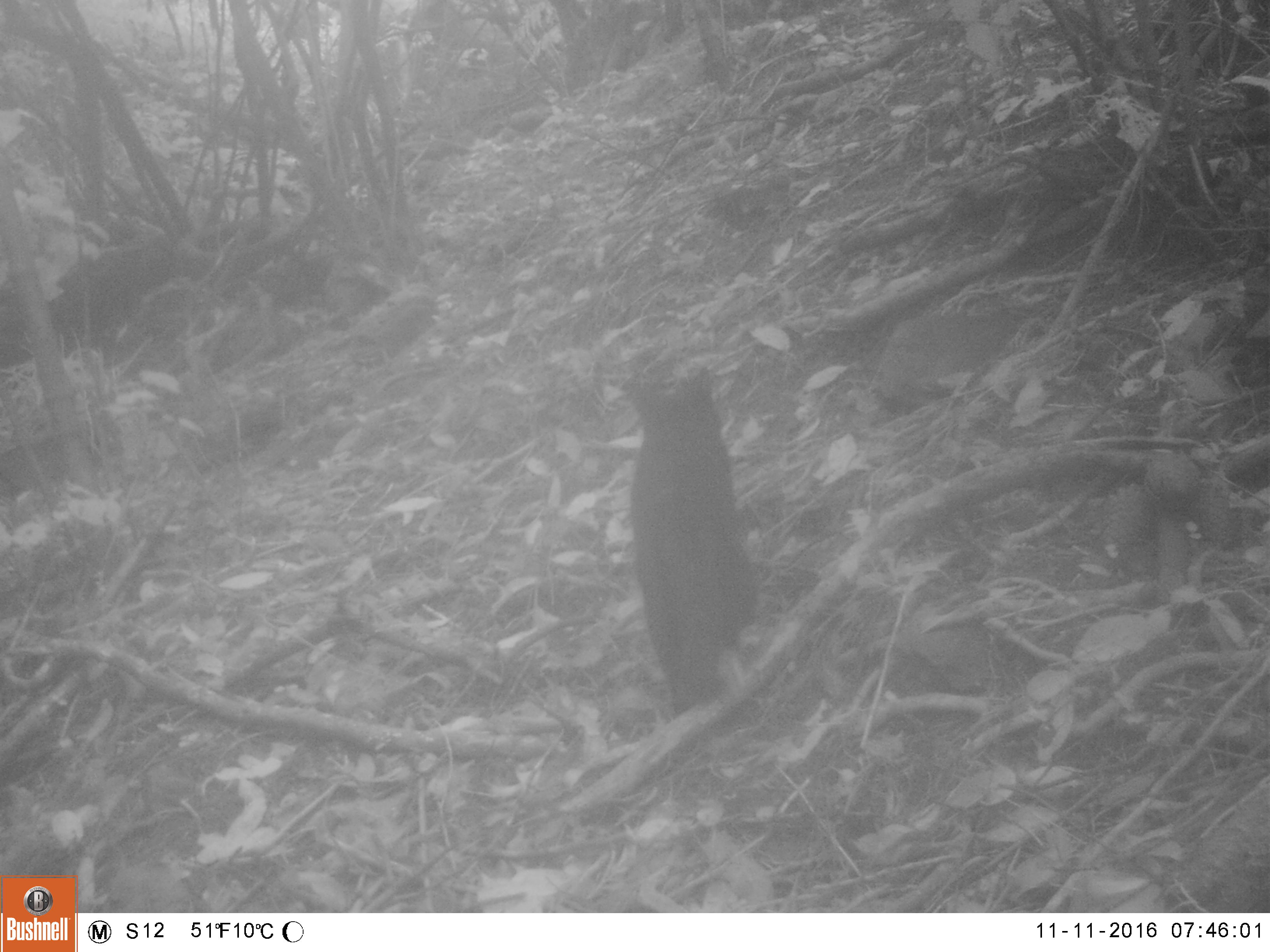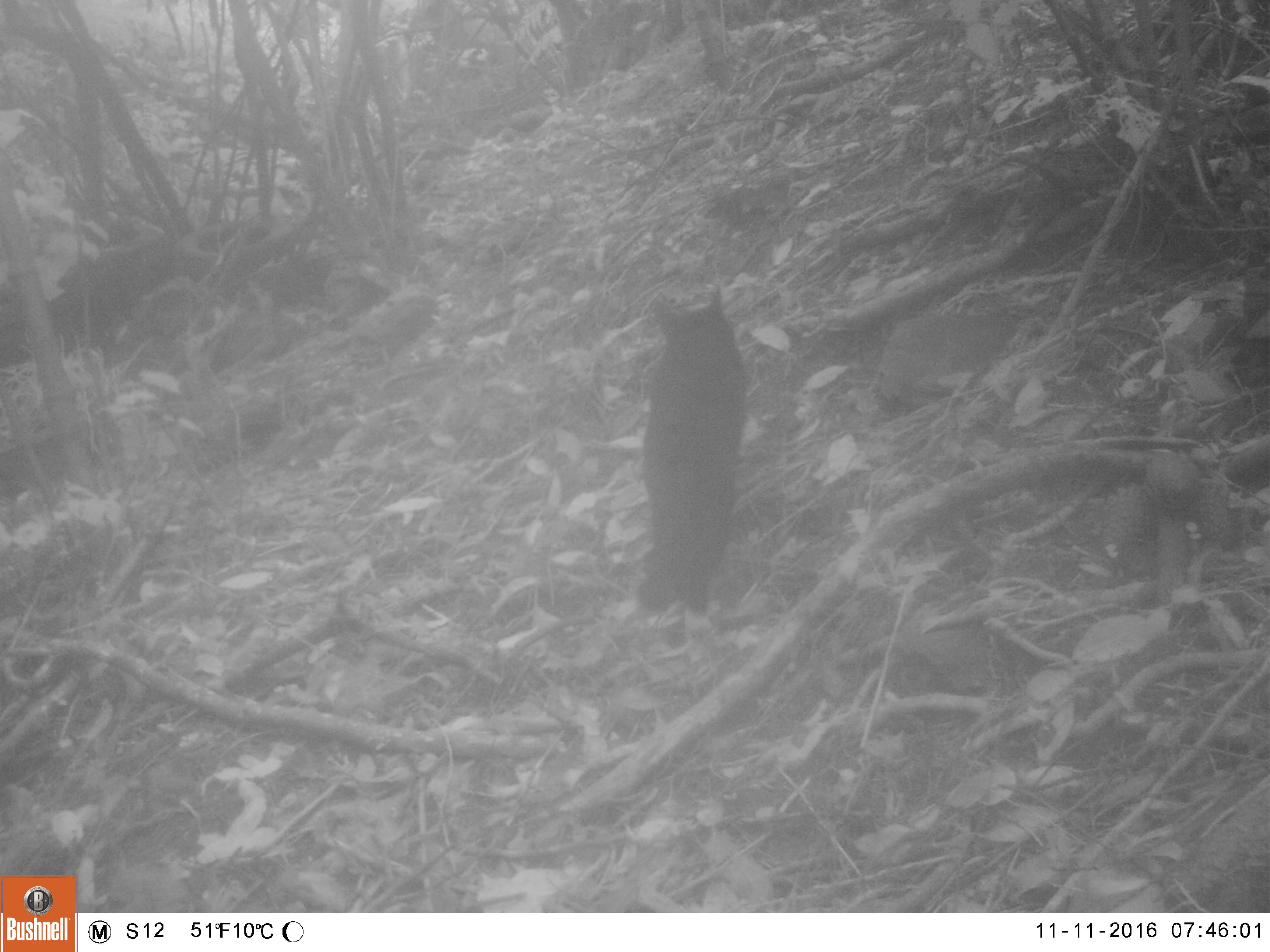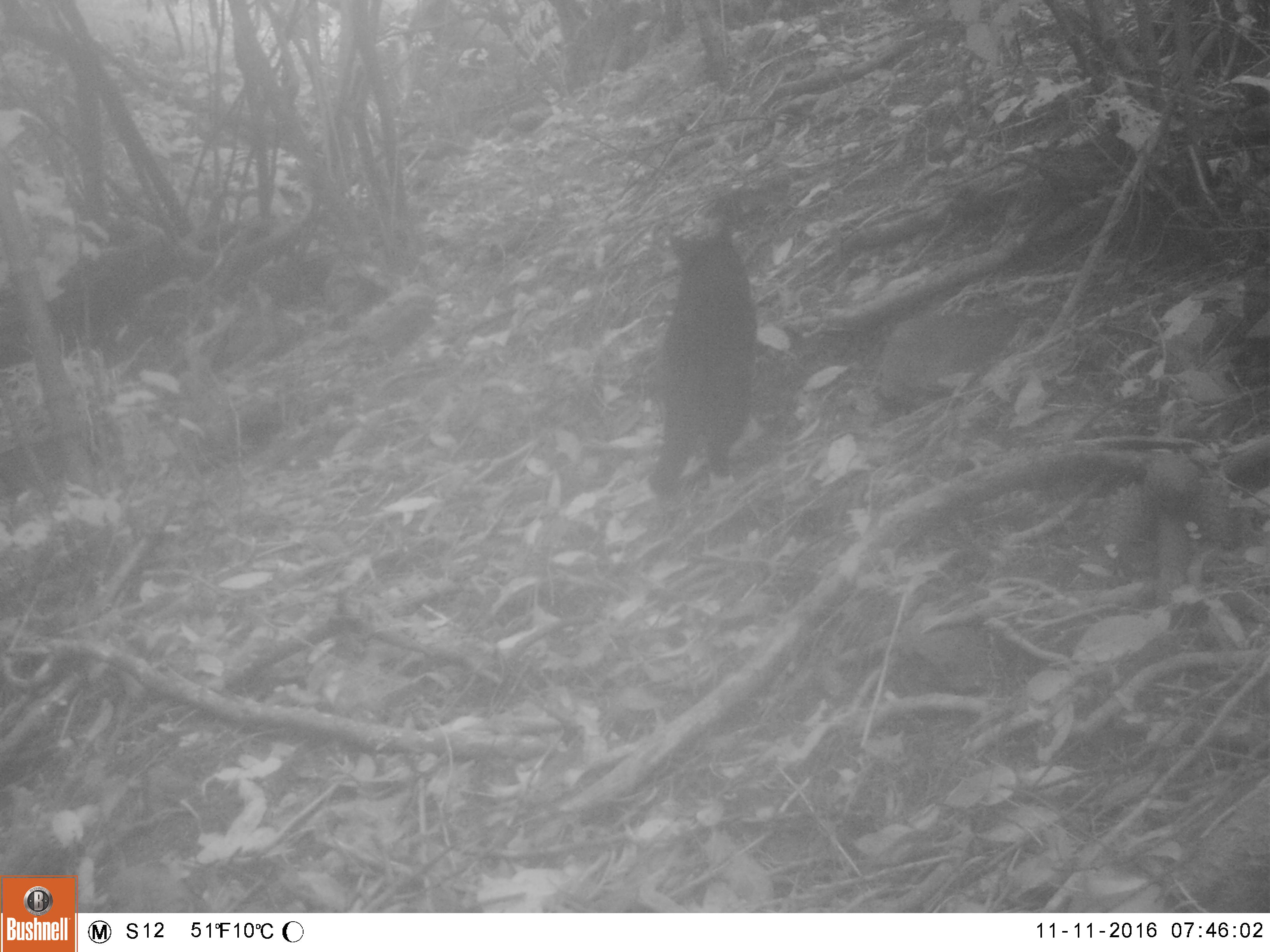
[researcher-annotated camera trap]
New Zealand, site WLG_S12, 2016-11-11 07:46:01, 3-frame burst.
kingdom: Animalia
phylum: Chordata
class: Mammalia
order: Carnivora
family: Felidae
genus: Felis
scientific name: Felis catus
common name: domestic cat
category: cat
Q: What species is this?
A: Cat (domestic cat) (Felis catus).